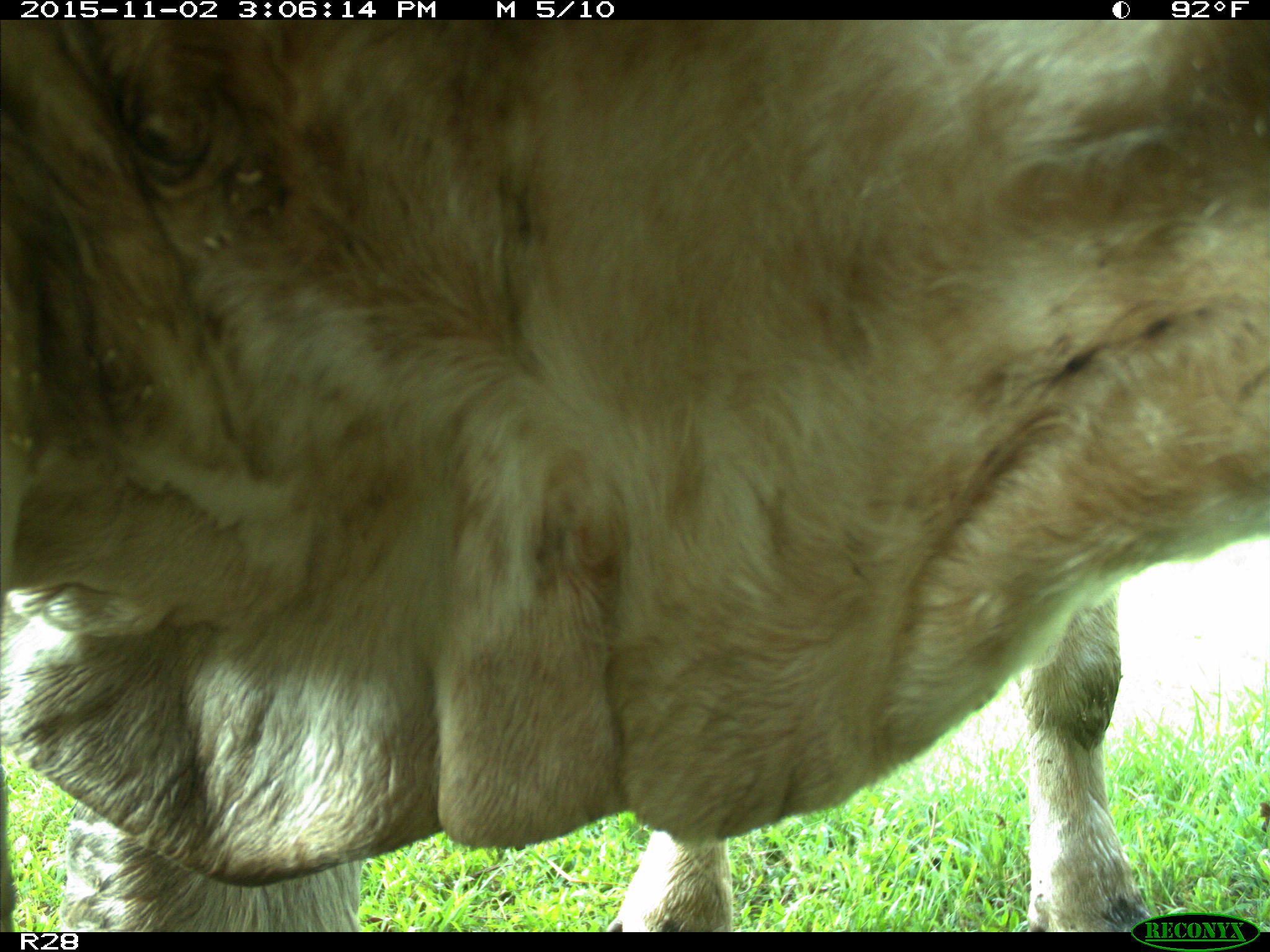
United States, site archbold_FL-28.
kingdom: Animalia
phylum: Chordata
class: Mammalia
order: Artiodactyla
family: Bovidae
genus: Bos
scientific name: Bos taurus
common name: domestic cow